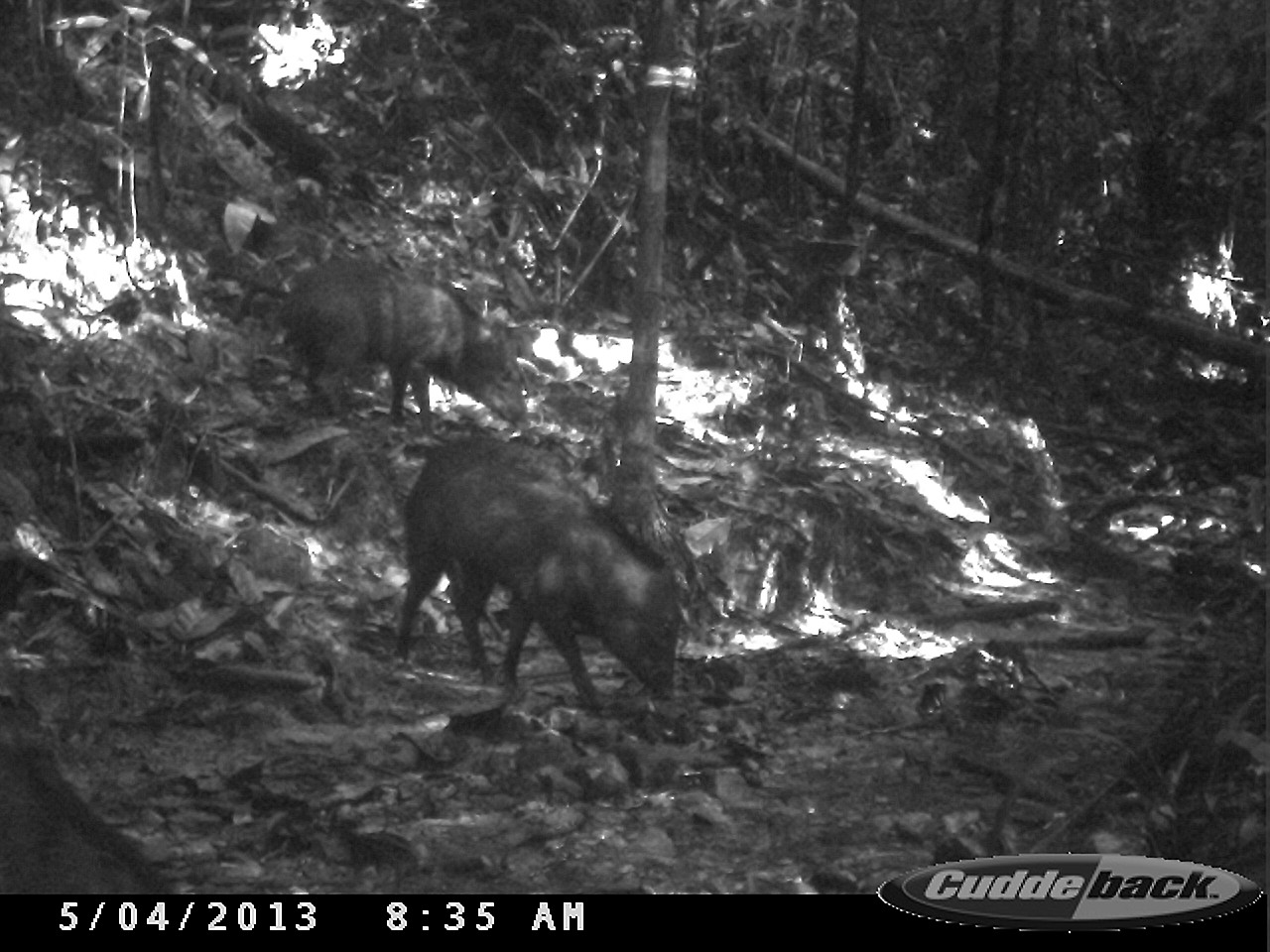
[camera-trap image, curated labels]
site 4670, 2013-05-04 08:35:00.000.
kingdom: Animalia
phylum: Chordata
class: Mammalia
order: Artiodactyla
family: Tayassuidae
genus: Pecari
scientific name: Pecari tajacu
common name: collared peccary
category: tayassu tajacu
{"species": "tayassu tajacu (collared peccary) (Pecari tajacu)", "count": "3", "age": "adult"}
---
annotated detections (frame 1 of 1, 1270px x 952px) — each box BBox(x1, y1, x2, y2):
tayassu tajacu: BBox(392, 437, 690, 718); BBox(275, 256, 528, 436)